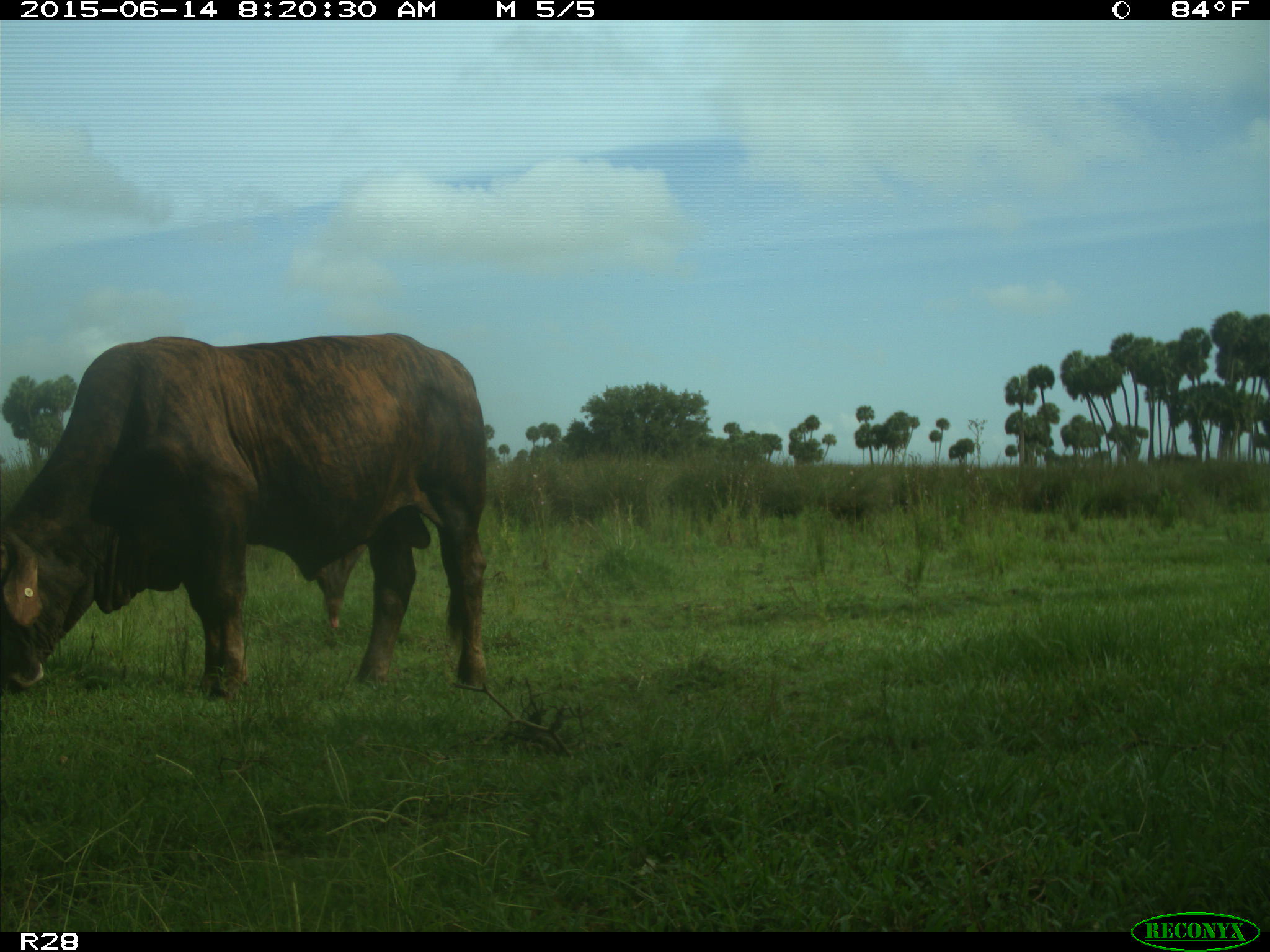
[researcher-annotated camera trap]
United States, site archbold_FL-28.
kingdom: Animalia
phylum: Chordata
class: Mammalia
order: Artiodactyla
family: Bovidae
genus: Bos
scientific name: Bos taurus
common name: domestic cow